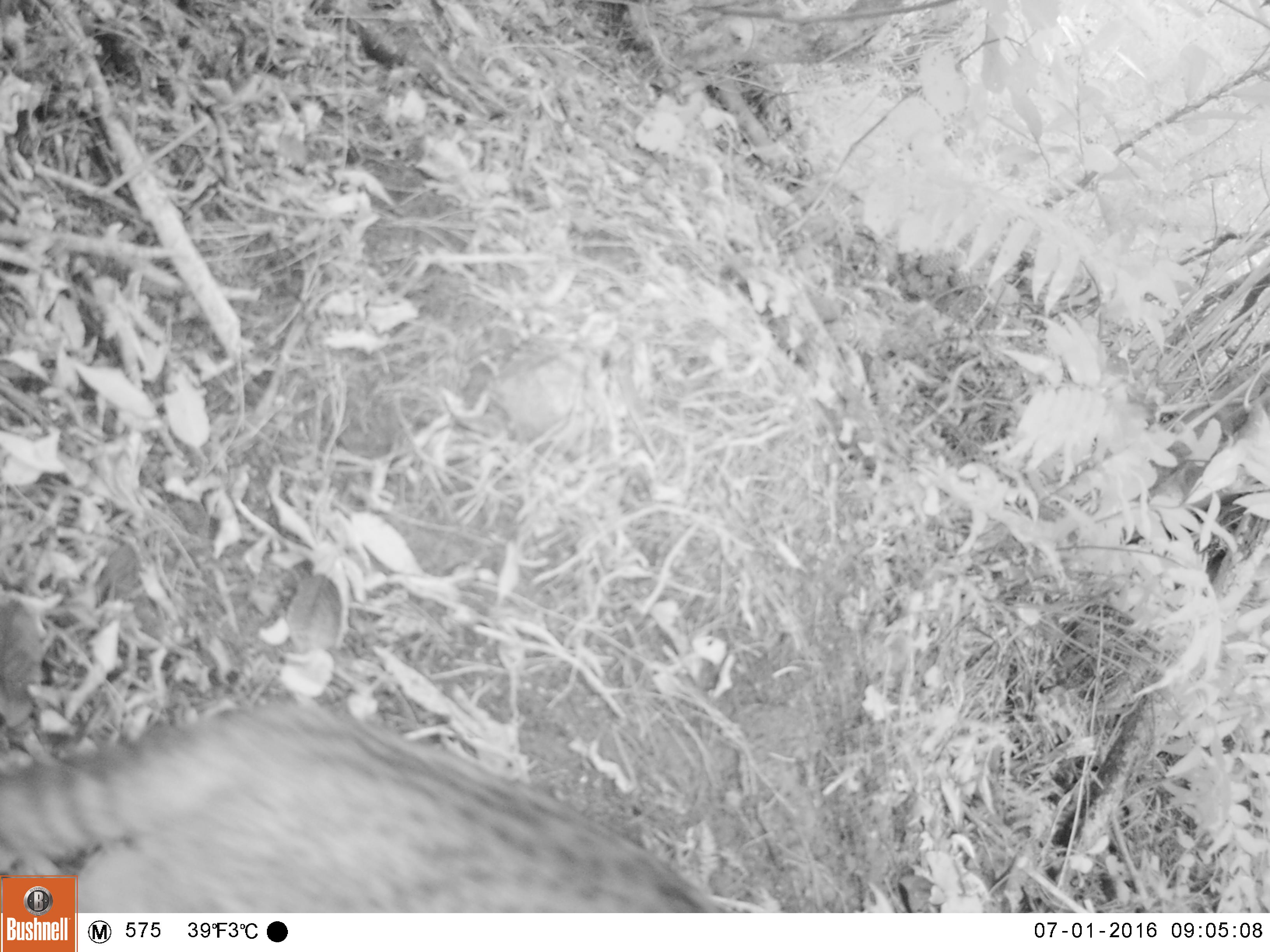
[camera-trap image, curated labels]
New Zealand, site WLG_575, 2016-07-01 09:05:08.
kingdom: Animalia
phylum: Chordata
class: Mammalia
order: Carnivora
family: Felidae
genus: Felis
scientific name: Felis catus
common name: domestic cat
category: cat